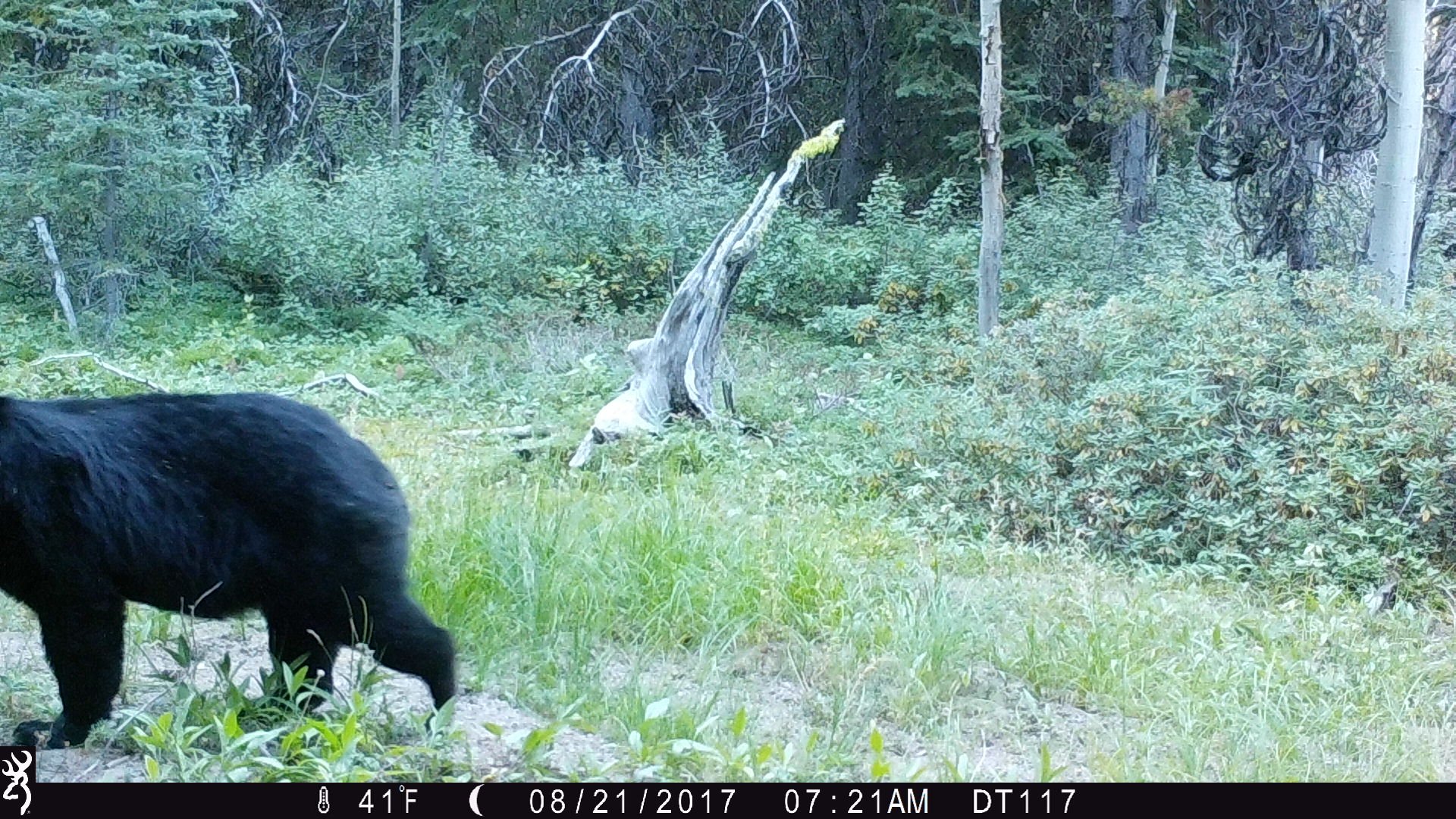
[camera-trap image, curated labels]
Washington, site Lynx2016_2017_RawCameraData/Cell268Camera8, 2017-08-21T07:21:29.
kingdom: Animalia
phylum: Chordata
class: Mammalia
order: Carnivora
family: Ursidae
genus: Ursus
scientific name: Ursus americanus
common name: american black bear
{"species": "Ursus americanus (american black bear)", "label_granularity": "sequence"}